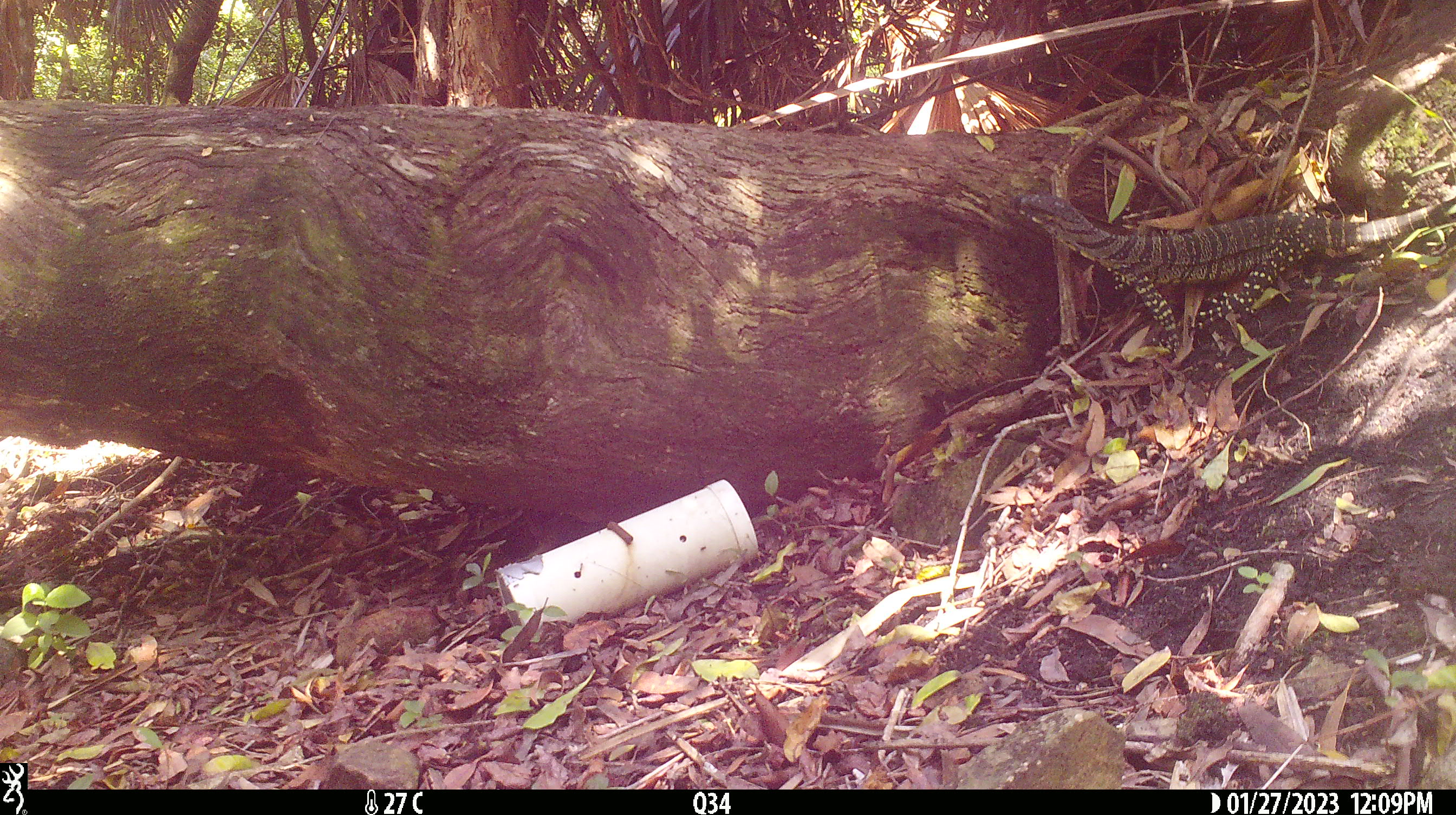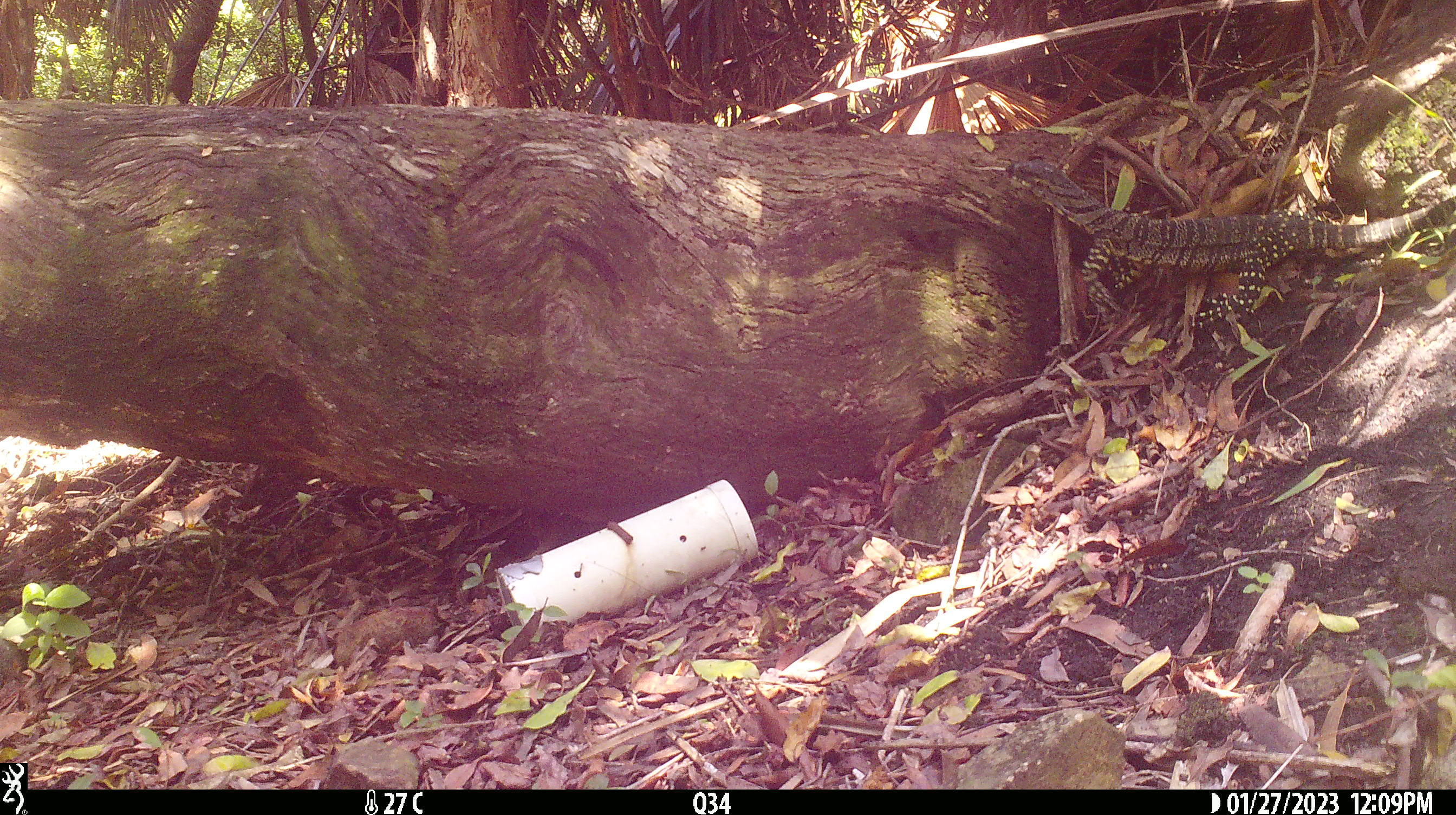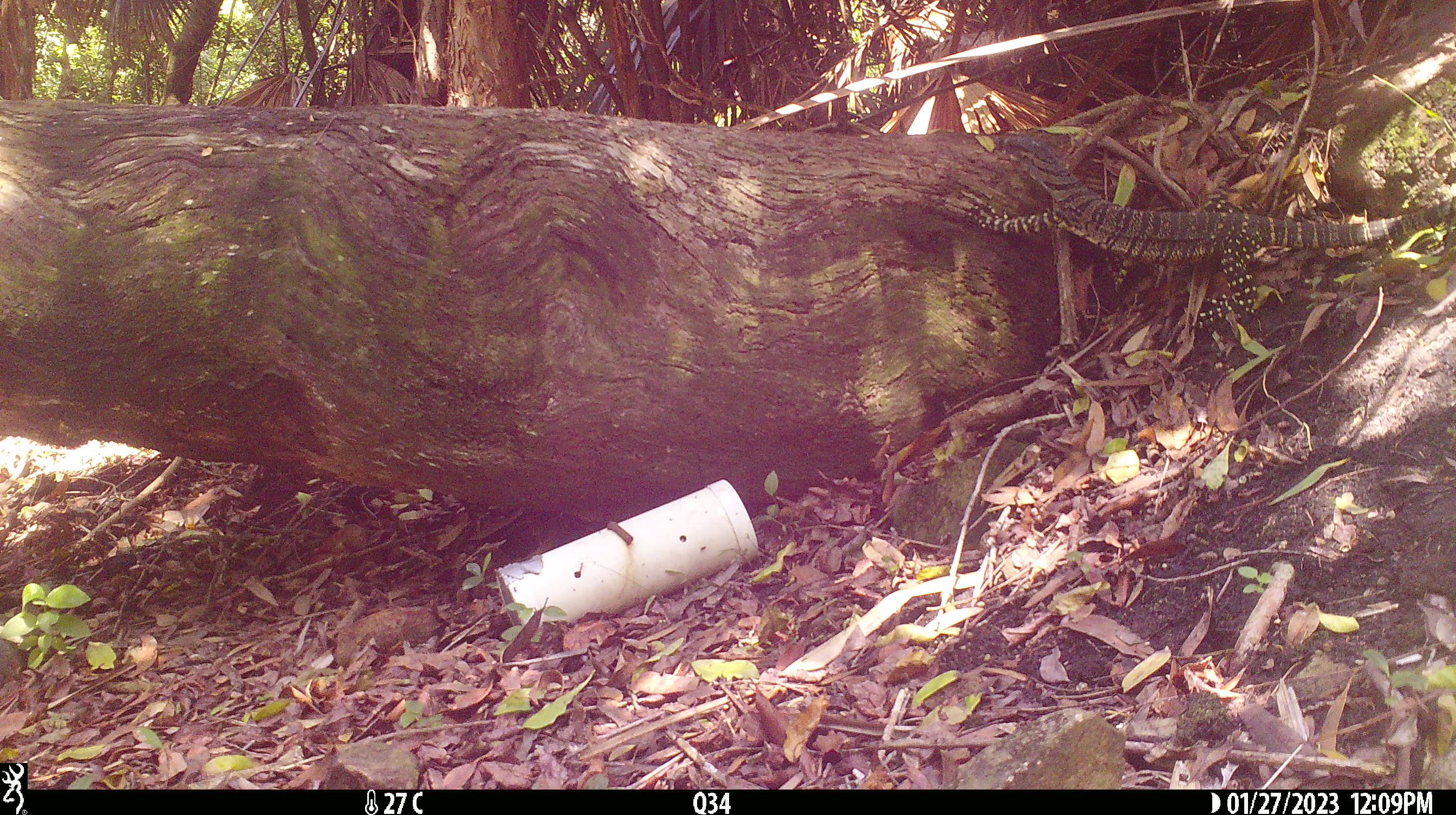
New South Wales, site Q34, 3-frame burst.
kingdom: Animalia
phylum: Chordata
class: Reptilia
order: Squamata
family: Varanidae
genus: Varanus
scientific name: Varanus varius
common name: lace monitor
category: goanna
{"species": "goanna (lace monitor) (Varanus varius)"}